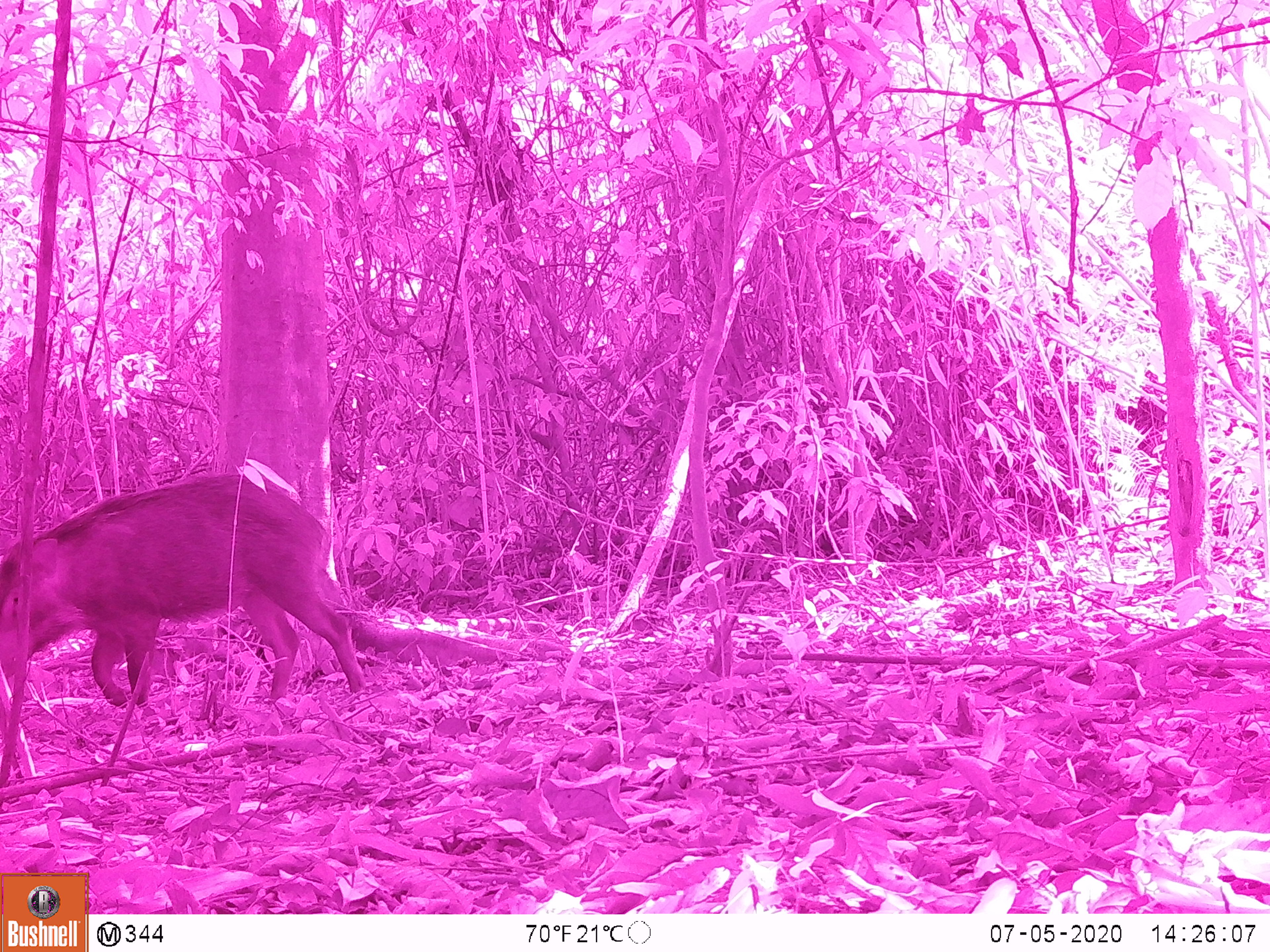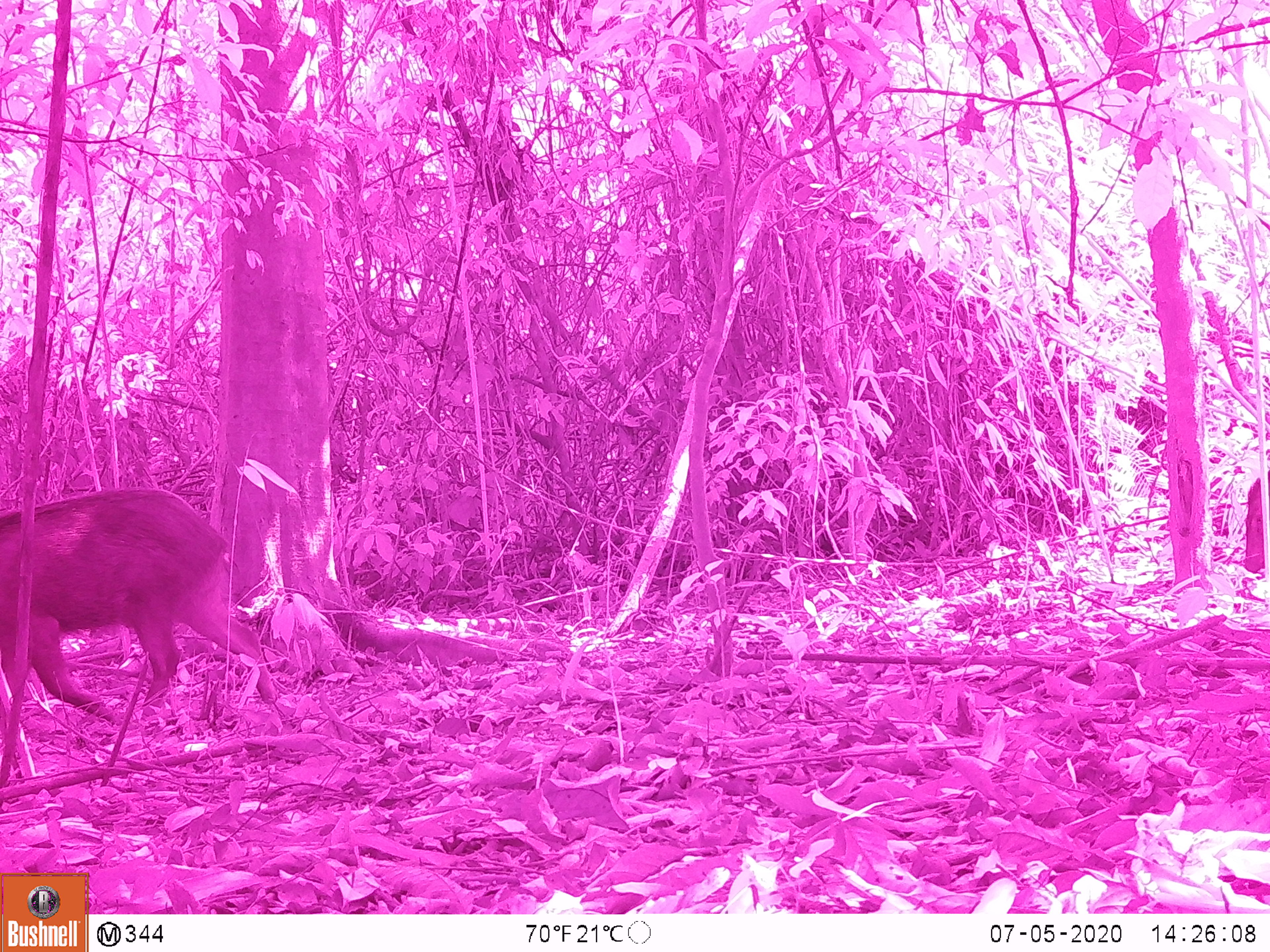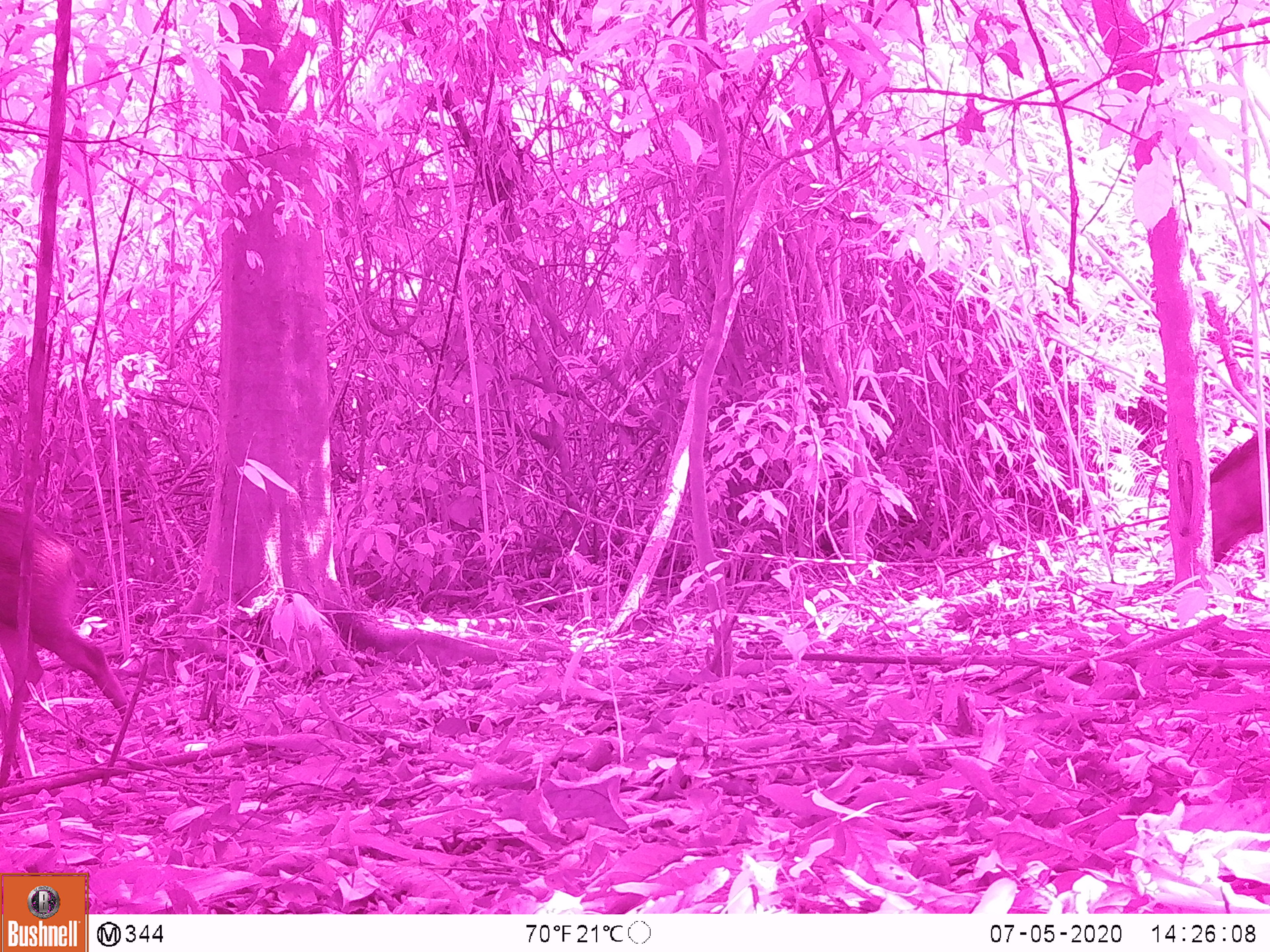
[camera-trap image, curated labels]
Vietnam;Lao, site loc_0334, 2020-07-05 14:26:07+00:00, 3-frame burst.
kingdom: Animalia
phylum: Chordata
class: Mammalia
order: Artiodactyla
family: Suidae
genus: Sus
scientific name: Sus scrofa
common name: eurasian wild pig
Eurasian wild pig (Sus scrofa). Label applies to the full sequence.